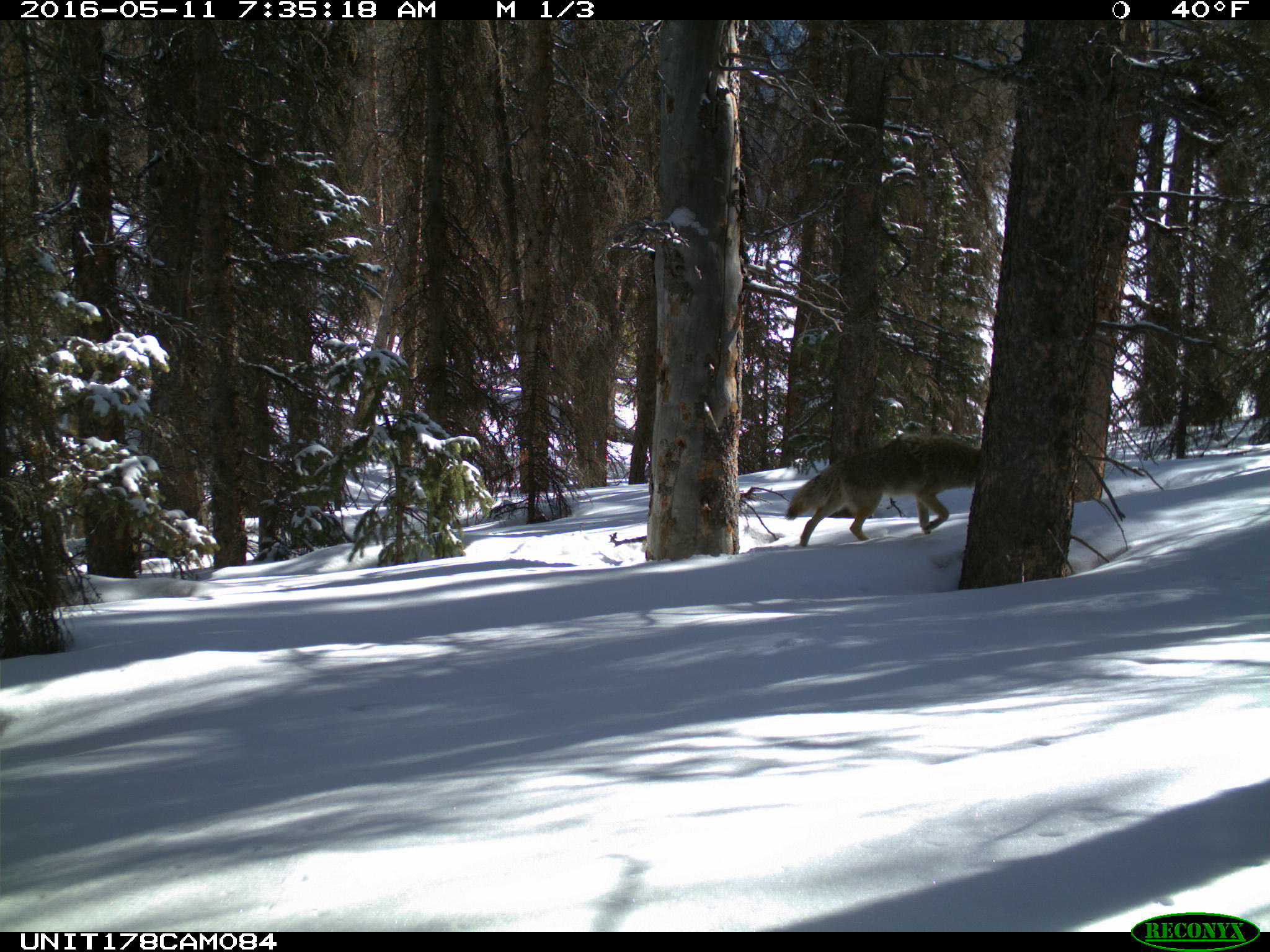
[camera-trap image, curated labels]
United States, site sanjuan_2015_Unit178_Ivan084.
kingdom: Animalia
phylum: Chordata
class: Mammalia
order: Carnivora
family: Canidae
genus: Canis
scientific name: Canis latrans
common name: coyote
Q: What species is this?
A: Canis latrans (coyote).